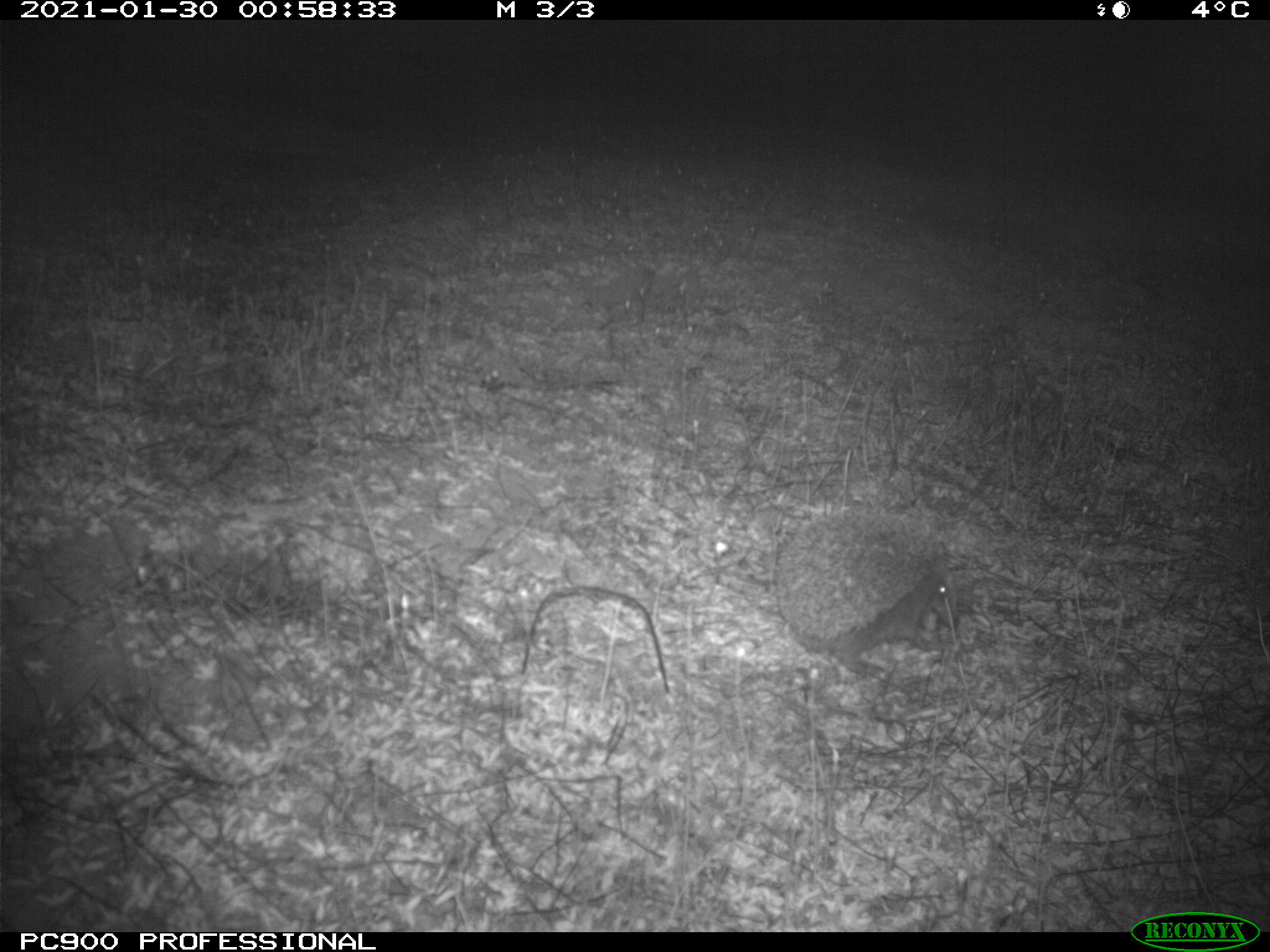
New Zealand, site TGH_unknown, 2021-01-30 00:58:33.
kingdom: Animalia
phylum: Chordata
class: Mammalia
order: Eulipotyphla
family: Erinaceidae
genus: Erinaceus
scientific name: Erinaceus europaeus europaeus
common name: european hedgehog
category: hedgehog